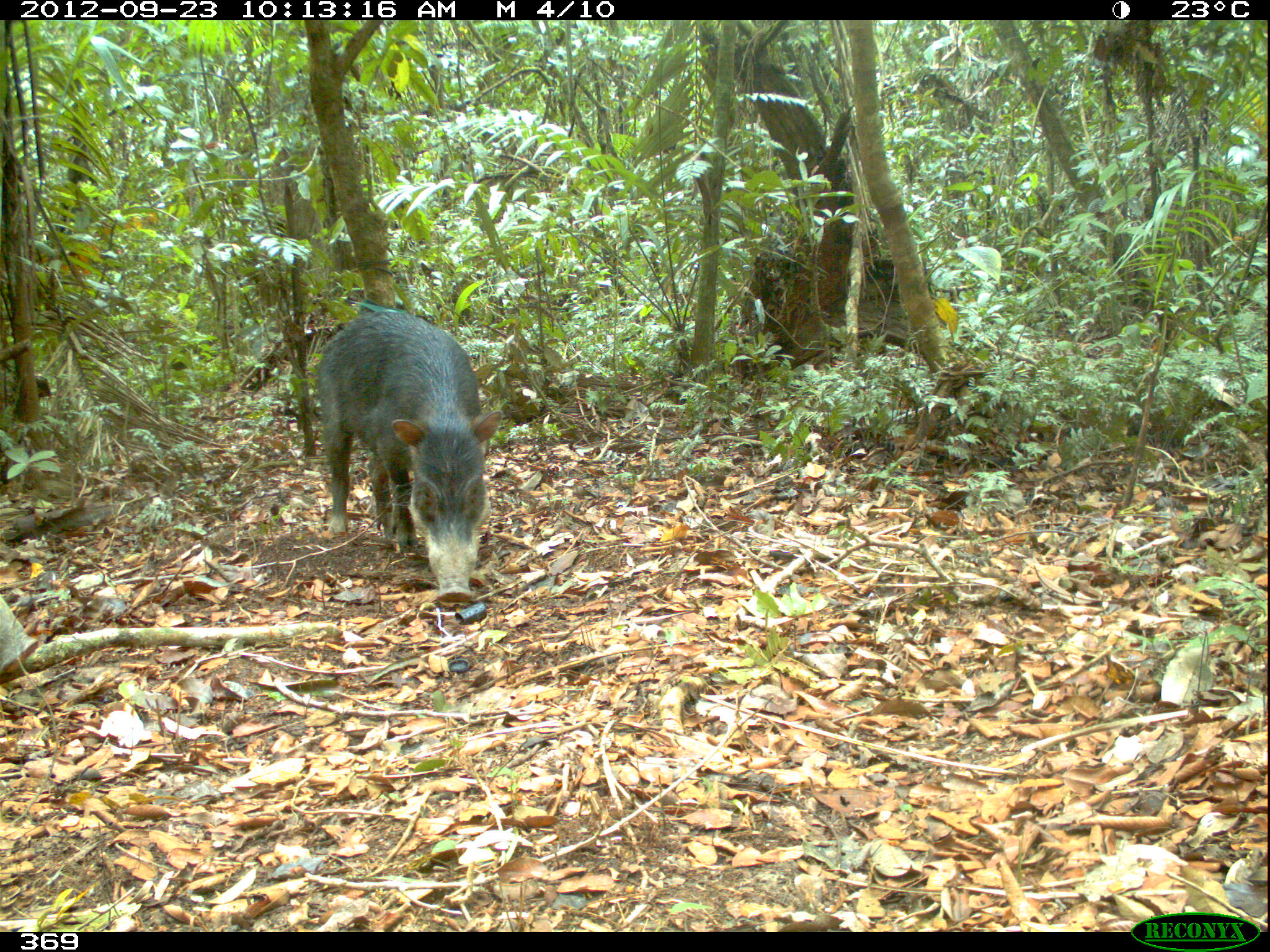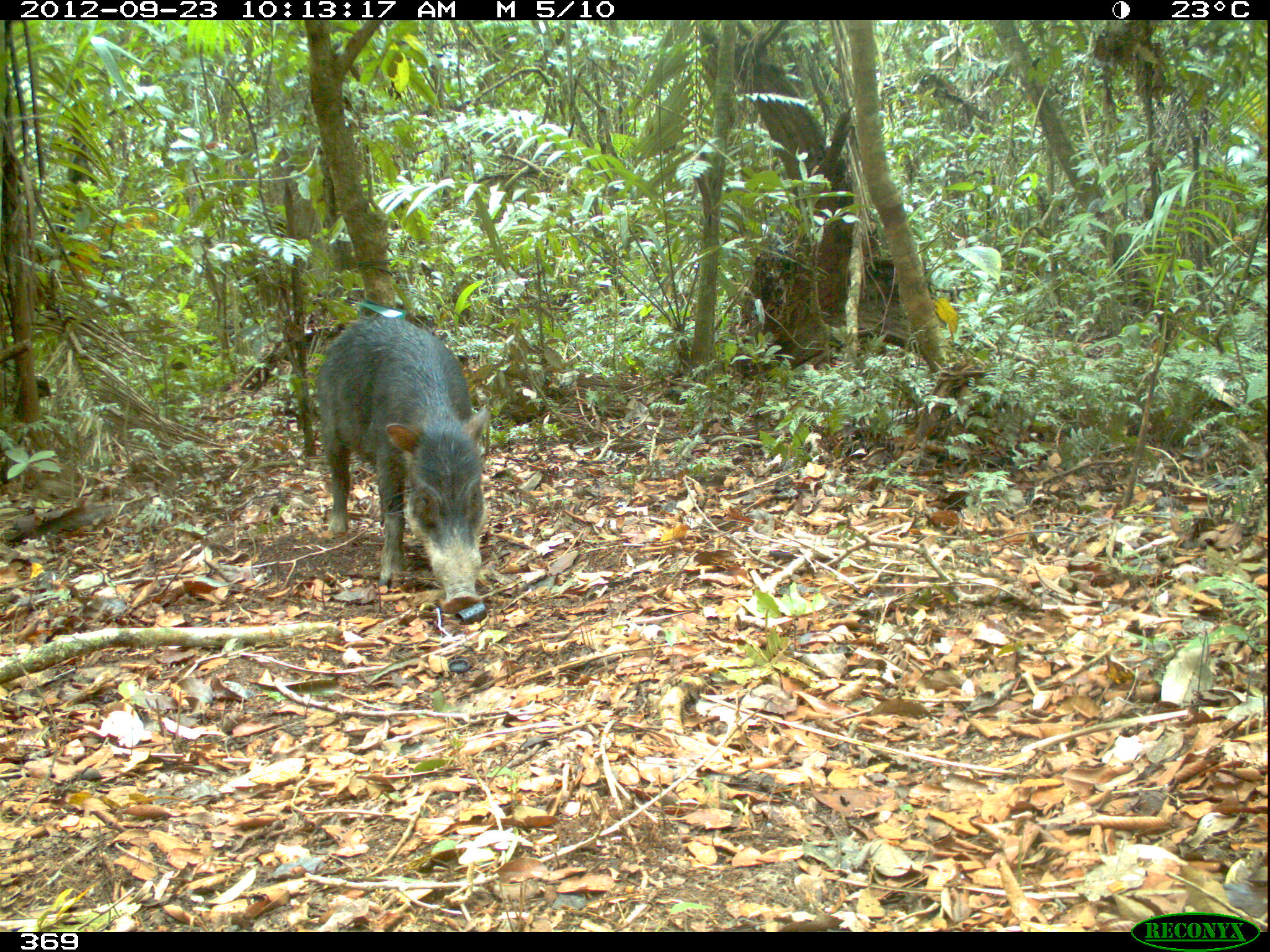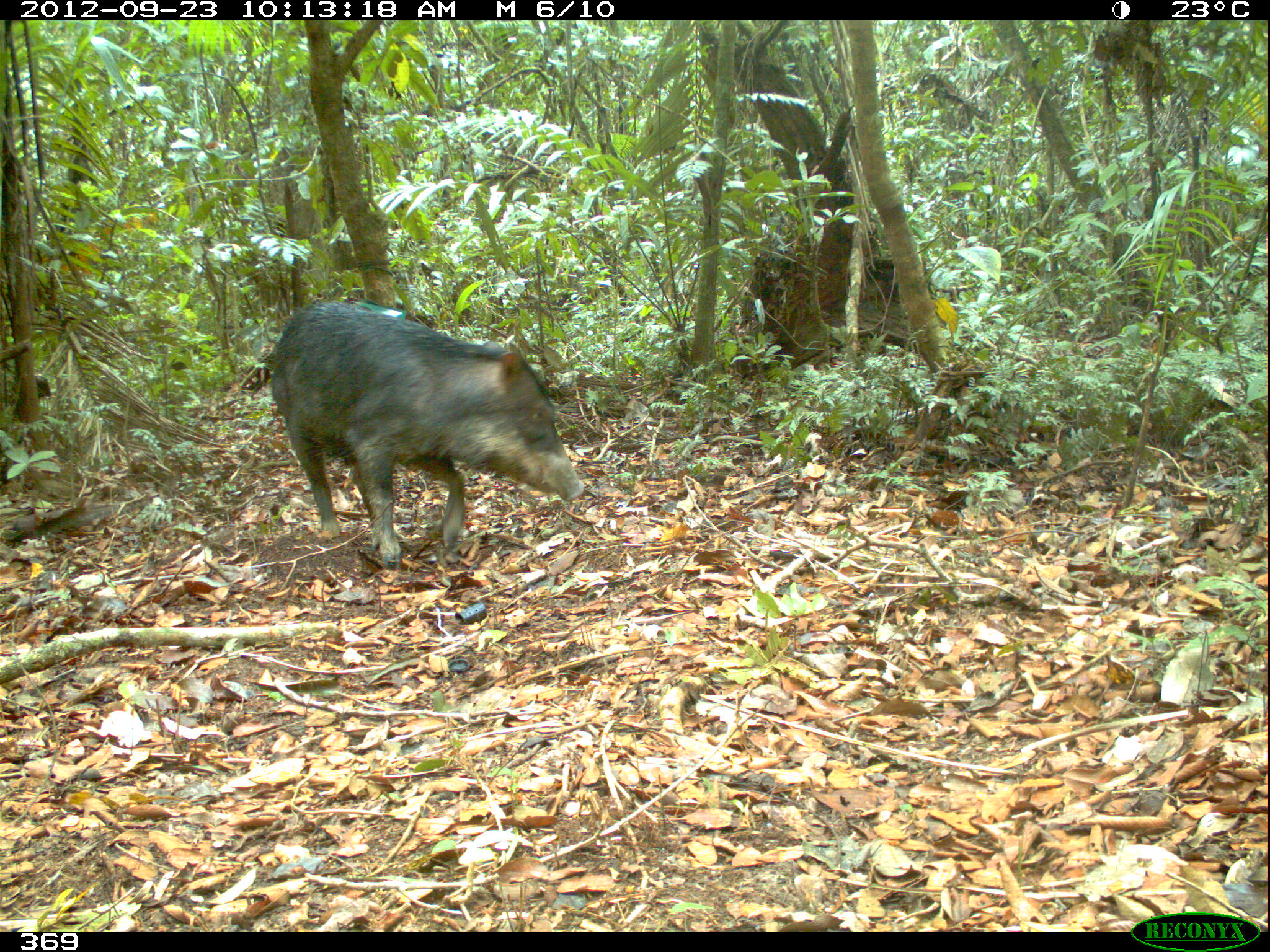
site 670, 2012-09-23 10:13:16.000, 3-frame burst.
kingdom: Animalia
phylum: Chordata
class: Mammalia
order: Artiodactyla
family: Tayassuidae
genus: Tayassu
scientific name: Tayassu pecari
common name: white-lipped peccary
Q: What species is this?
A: Tayassu pecari (white-lipped peccary).